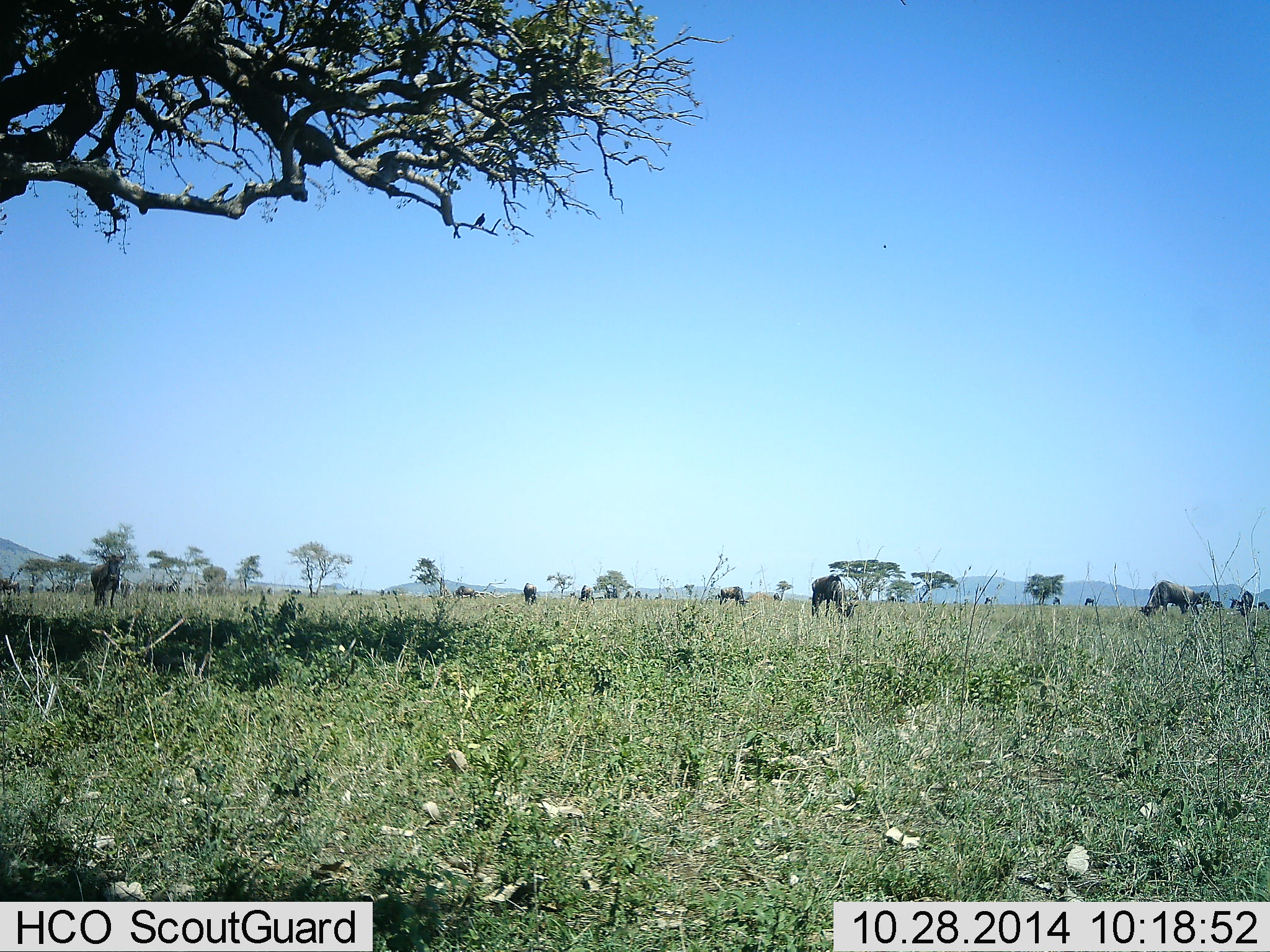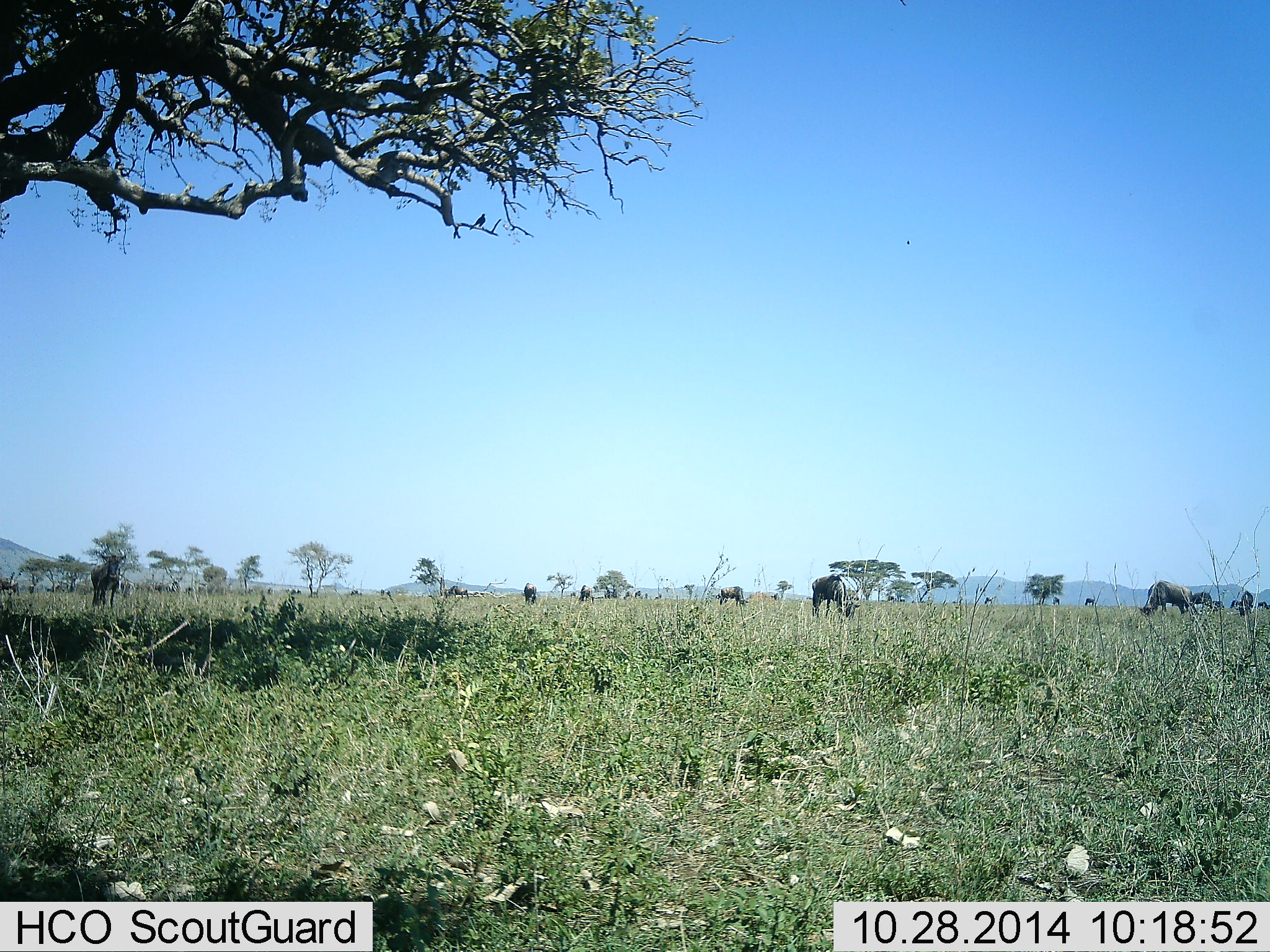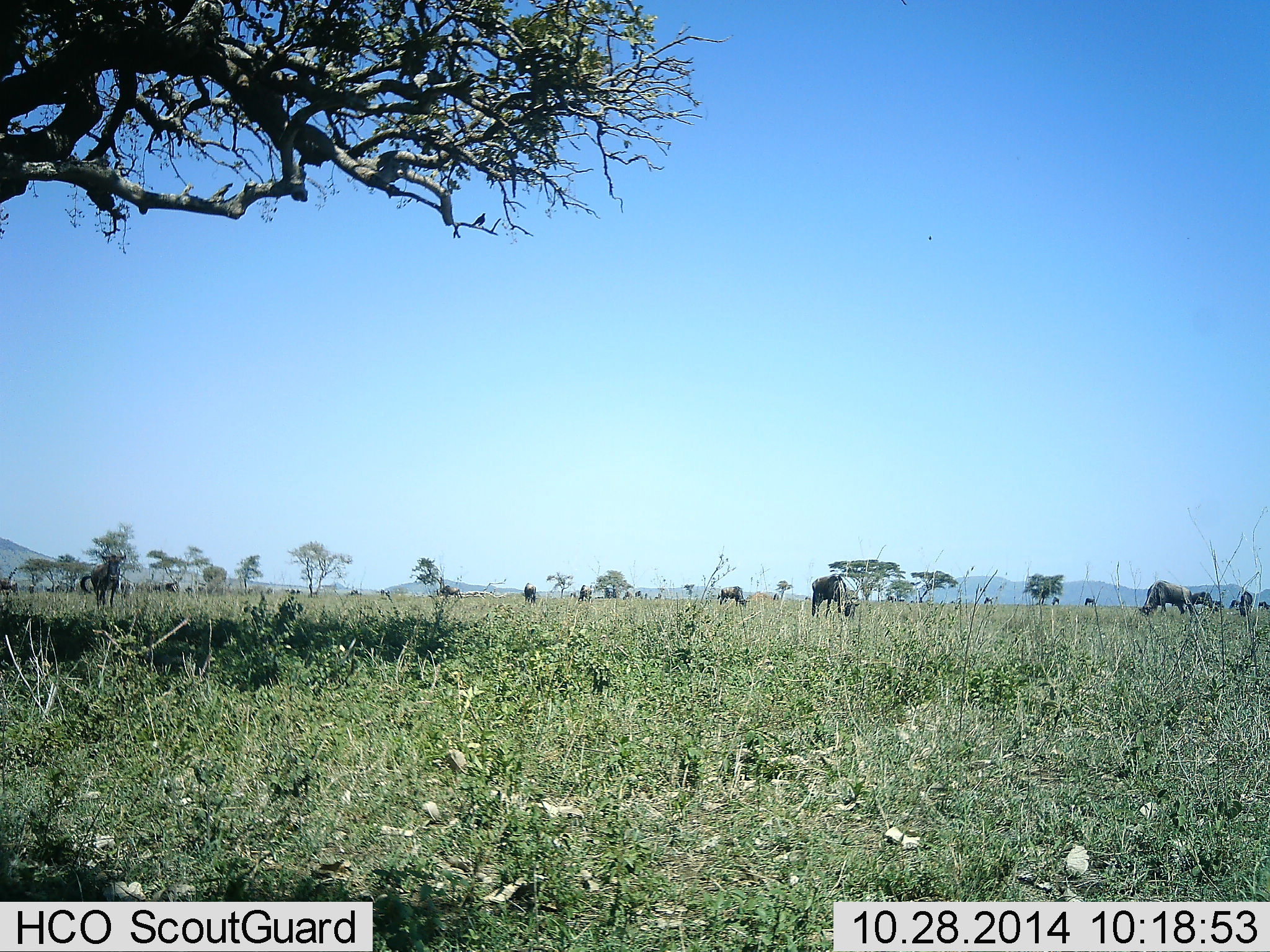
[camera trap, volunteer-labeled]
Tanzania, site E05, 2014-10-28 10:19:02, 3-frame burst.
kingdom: Animalia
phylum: Chordata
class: Mammalia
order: Artiodactyla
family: Bovidae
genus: Connochaetes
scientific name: Connochaetes taurinus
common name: blue wildebeest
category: wildebeest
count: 11-50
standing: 50%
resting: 0%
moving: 25%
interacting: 0%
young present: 0%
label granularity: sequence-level